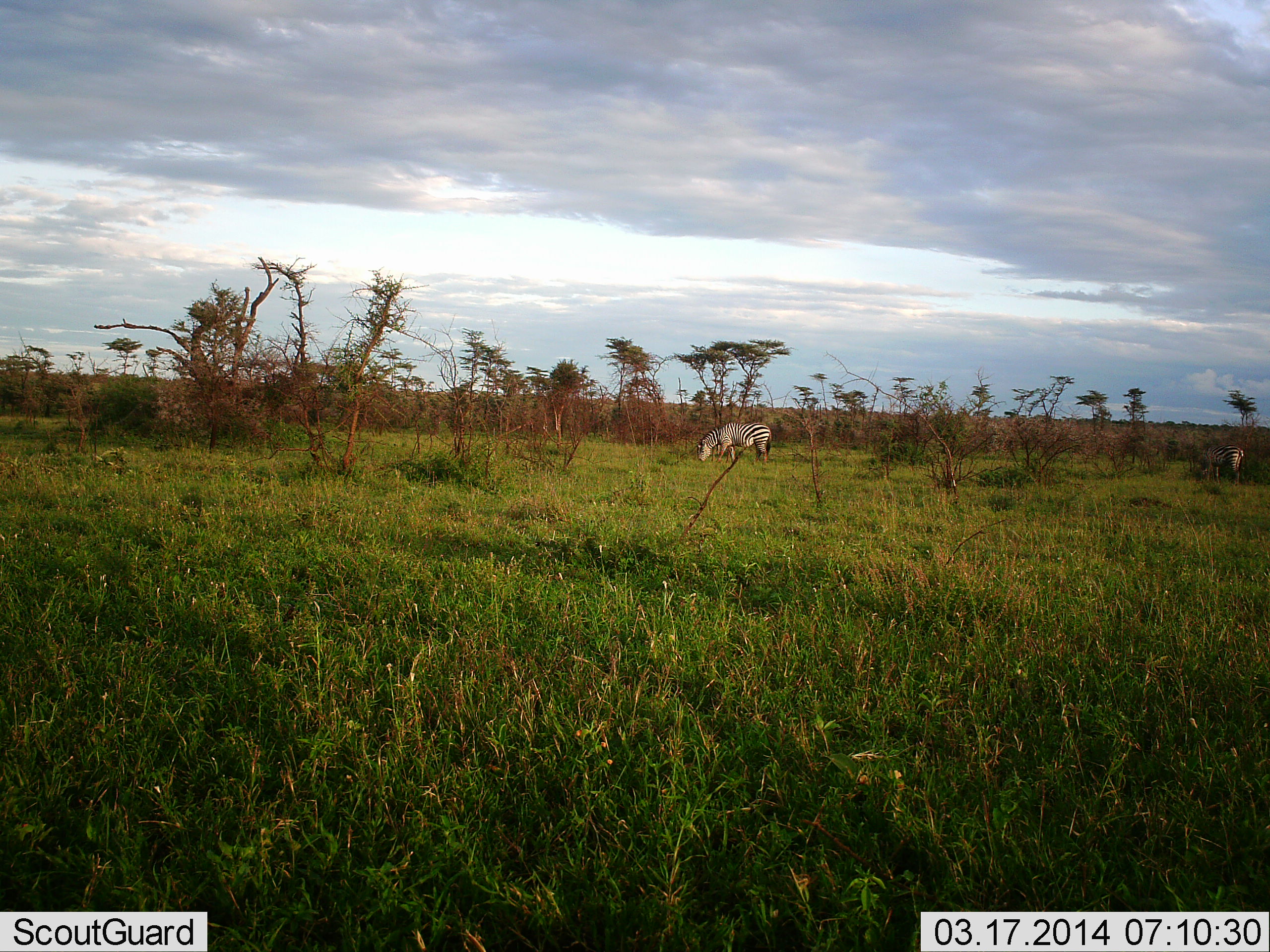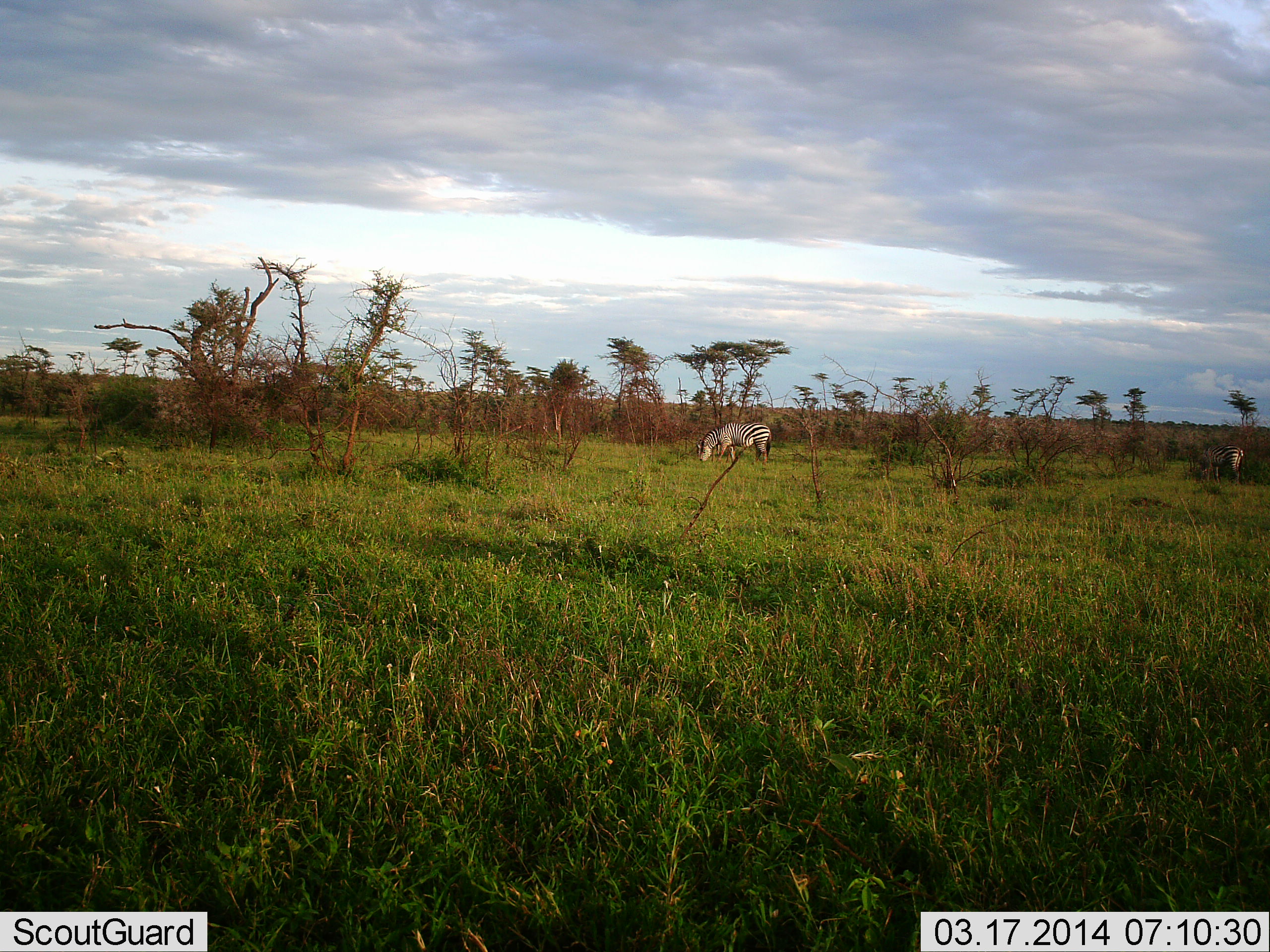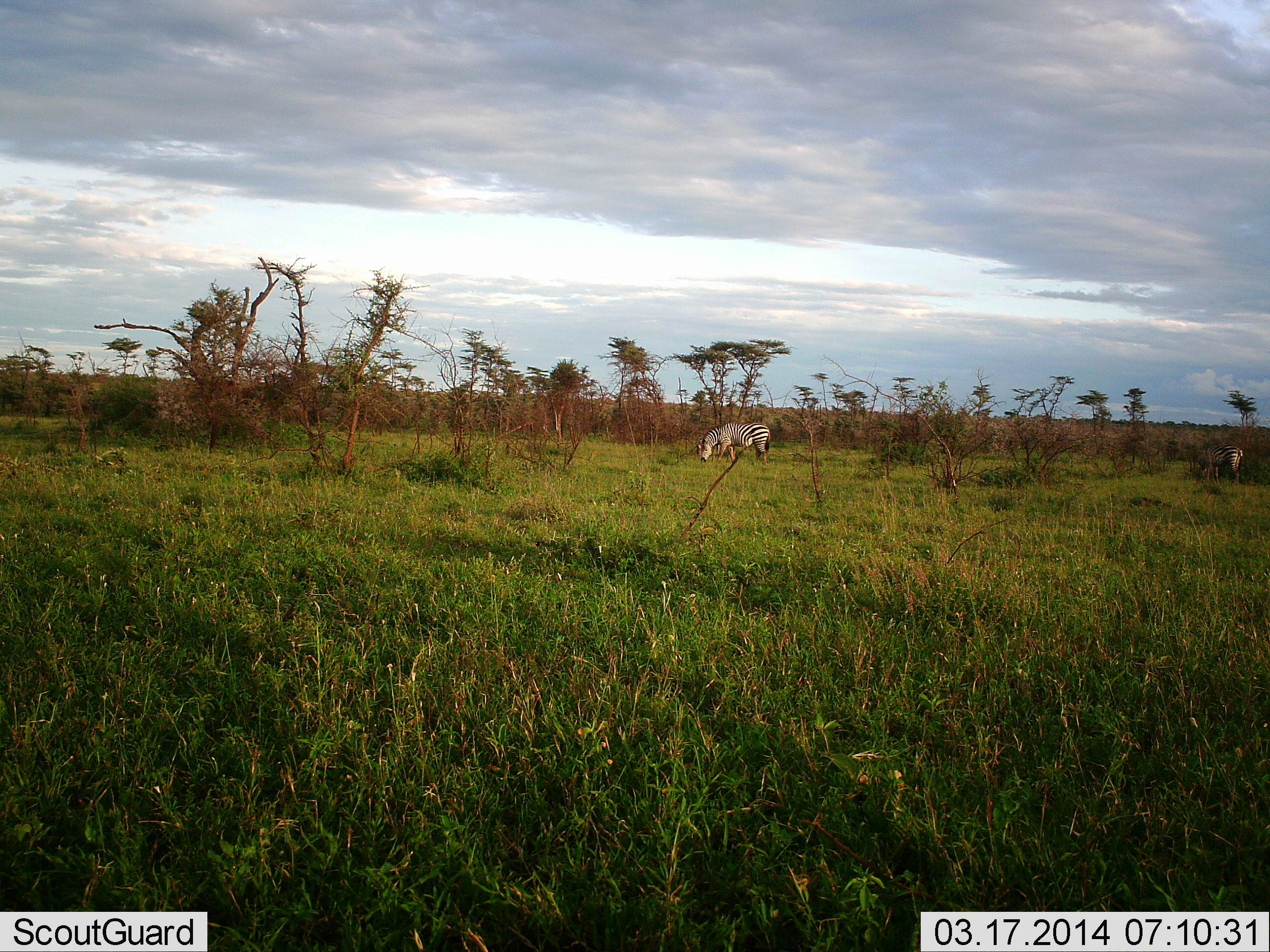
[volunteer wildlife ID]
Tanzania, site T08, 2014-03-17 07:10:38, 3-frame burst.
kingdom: Animalia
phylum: Chordata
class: Mammalia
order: Perissodactyla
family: Equidae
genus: Equus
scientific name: Equus quagga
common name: plains zebra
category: zebra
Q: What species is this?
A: Zebra (plains zebra) (Equus quagga).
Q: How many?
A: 2.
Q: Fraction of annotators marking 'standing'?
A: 30%.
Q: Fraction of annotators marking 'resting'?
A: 0%.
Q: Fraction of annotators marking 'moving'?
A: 0%.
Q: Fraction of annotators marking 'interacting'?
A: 0%.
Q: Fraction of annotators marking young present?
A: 0%.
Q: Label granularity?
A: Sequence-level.